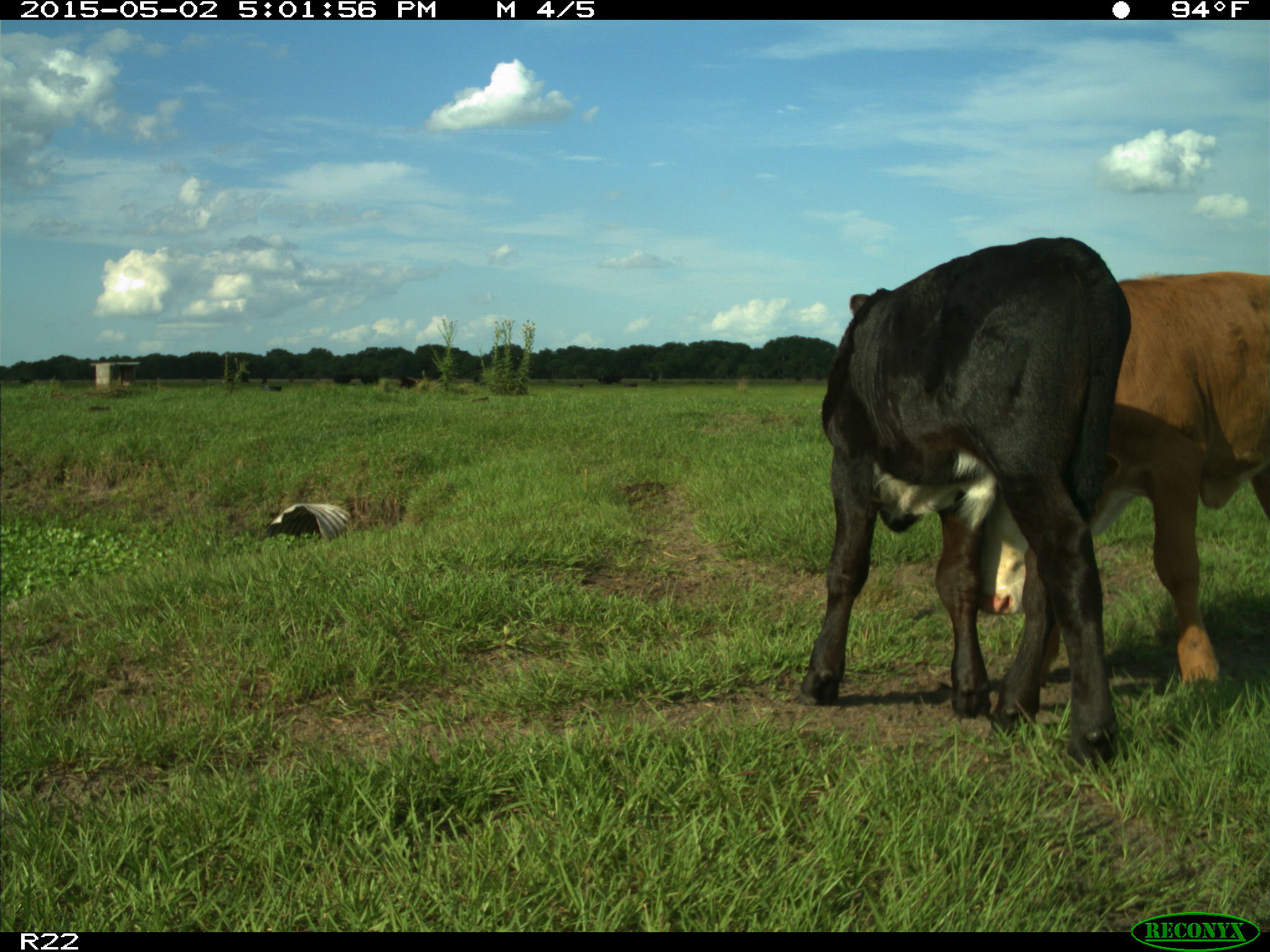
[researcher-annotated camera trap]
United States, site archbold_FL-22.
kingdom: Animalia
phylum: Chordata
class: Mammalia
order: Artiodactyla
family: Bovidae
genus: Bos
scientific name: Bos taurus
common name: domestic cow